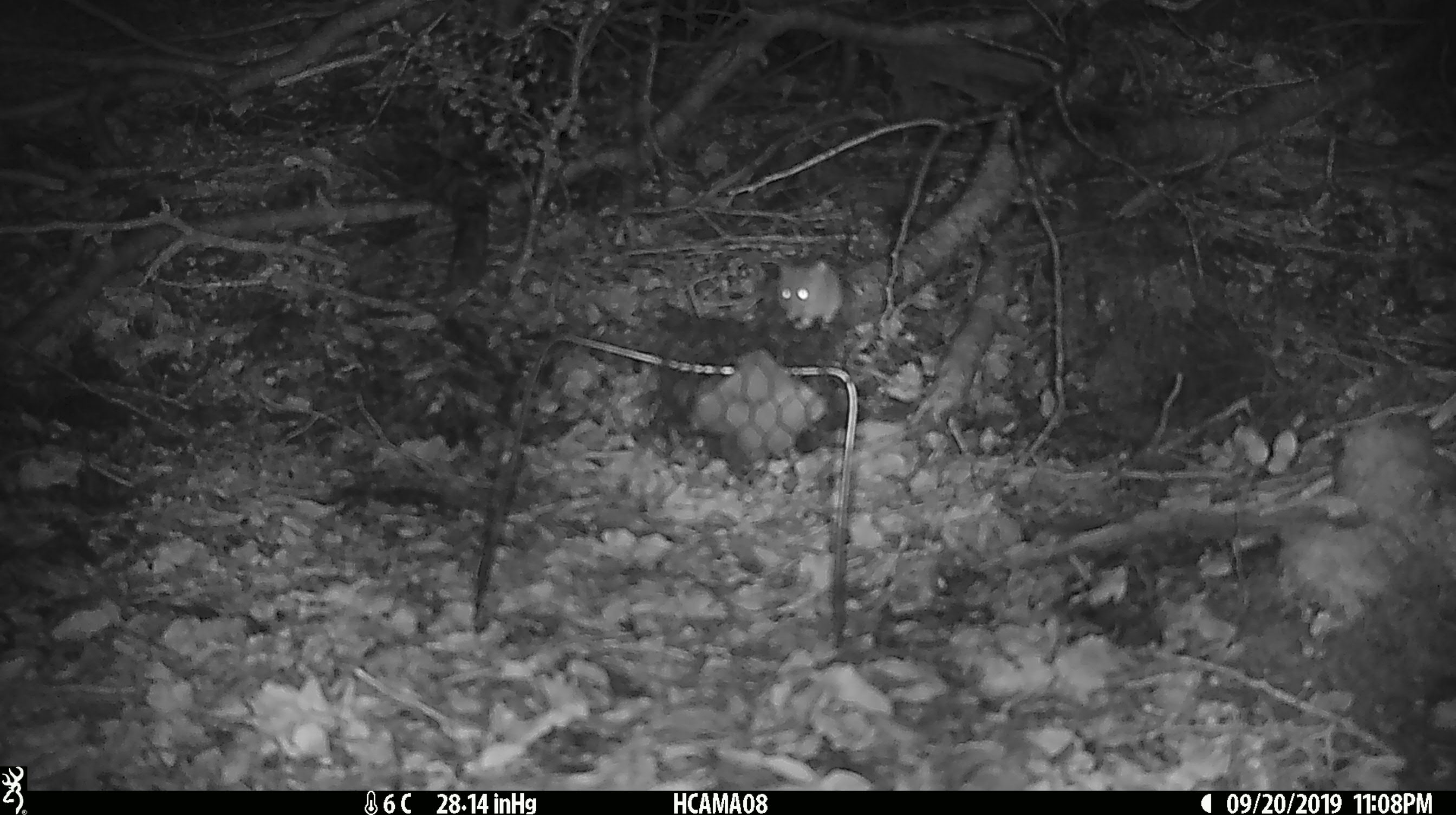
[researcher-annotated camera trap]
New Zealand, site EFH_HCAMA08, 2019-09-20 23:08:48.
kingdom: Animalia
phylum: Chordata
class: Mammalia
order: Rodentia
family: Muridae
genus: Mus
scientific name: Mus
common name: mouse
Mouse (Mus).